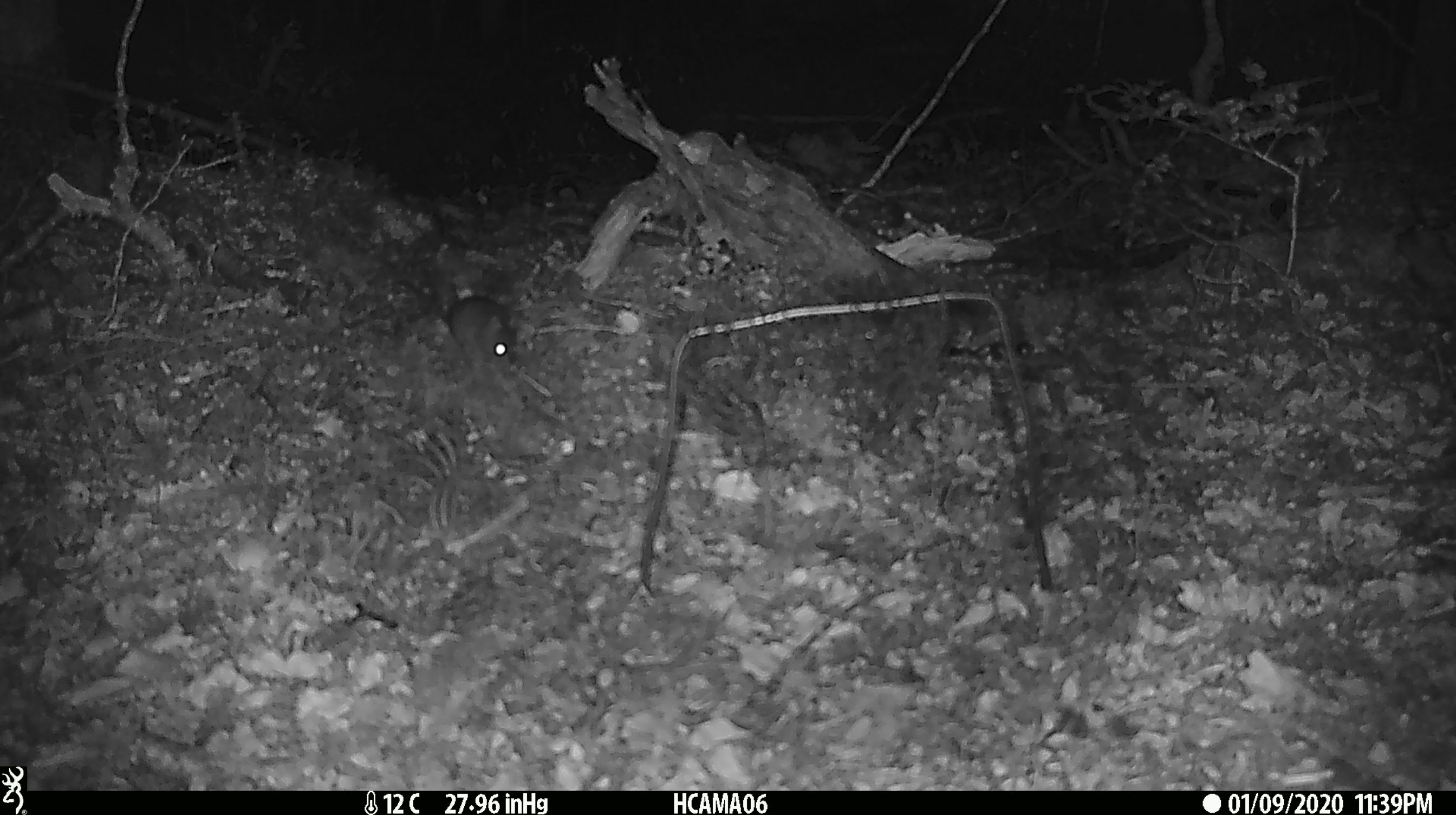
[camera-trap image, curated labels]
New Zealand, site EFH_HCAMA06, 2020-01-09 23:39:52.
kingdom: Animalia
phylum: Chordata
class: Mammalia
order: Rodentia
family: Muridae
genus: Mus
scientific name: Mus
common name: mouse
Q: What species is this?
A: Mouse (Mus).